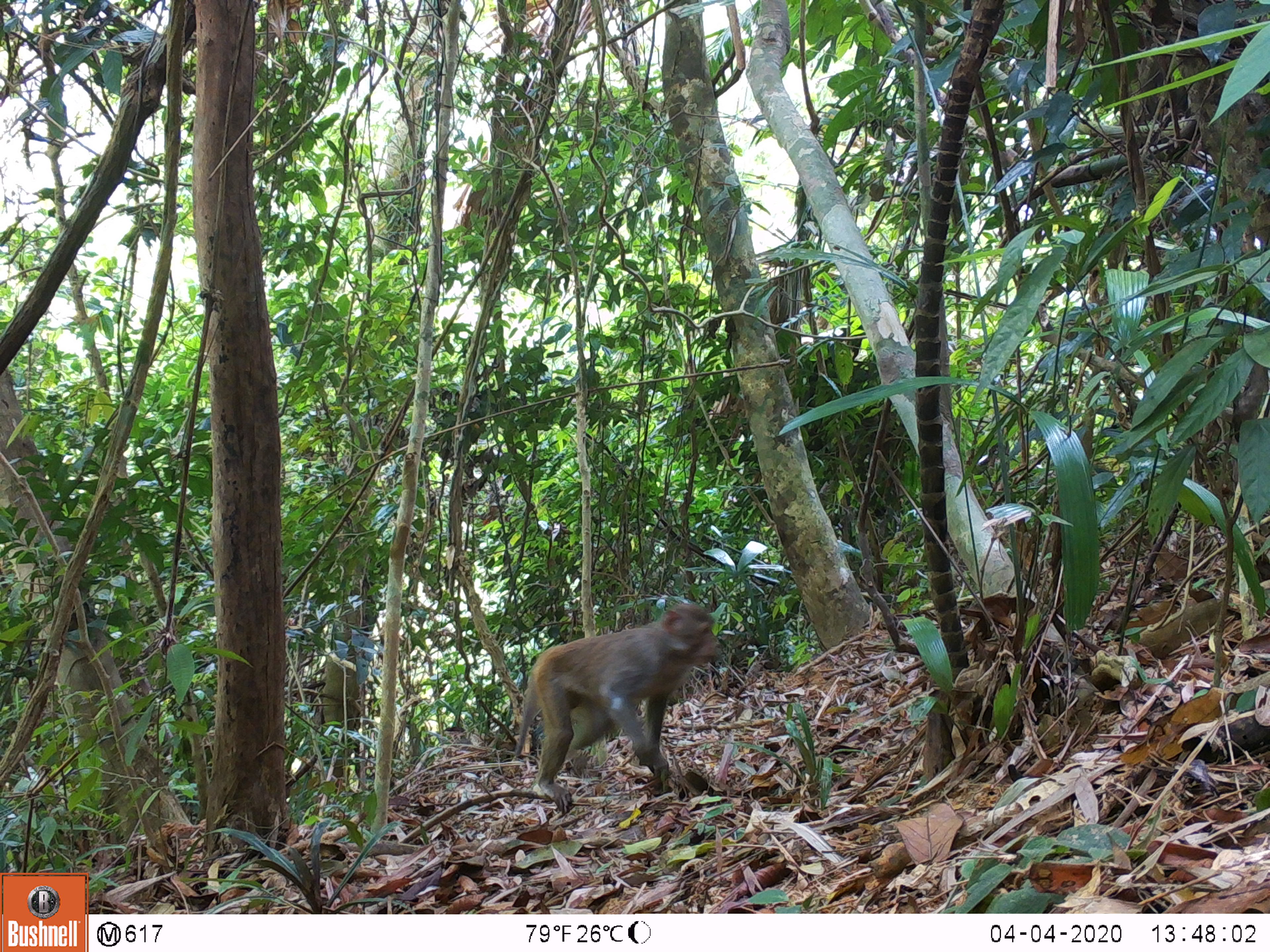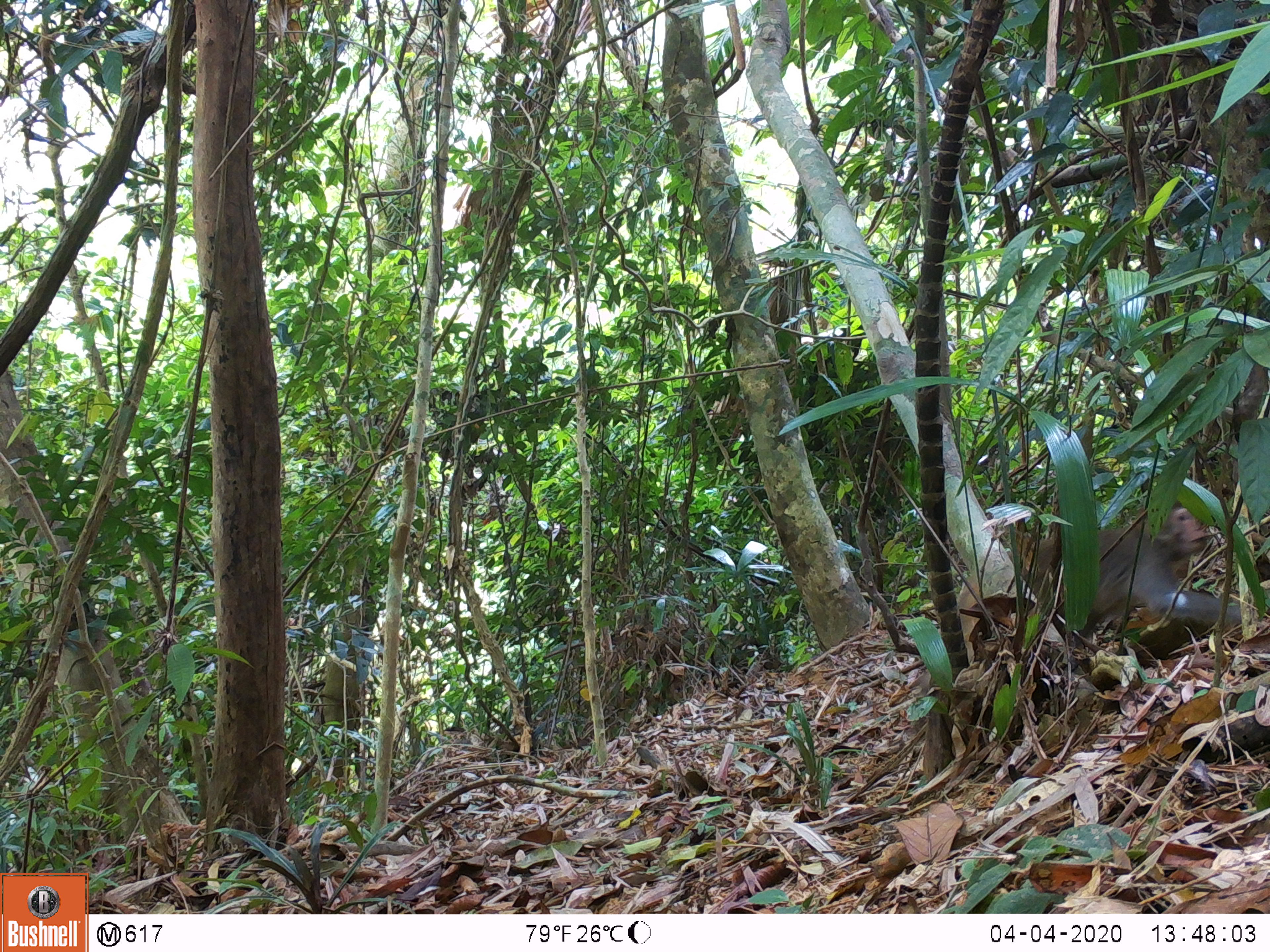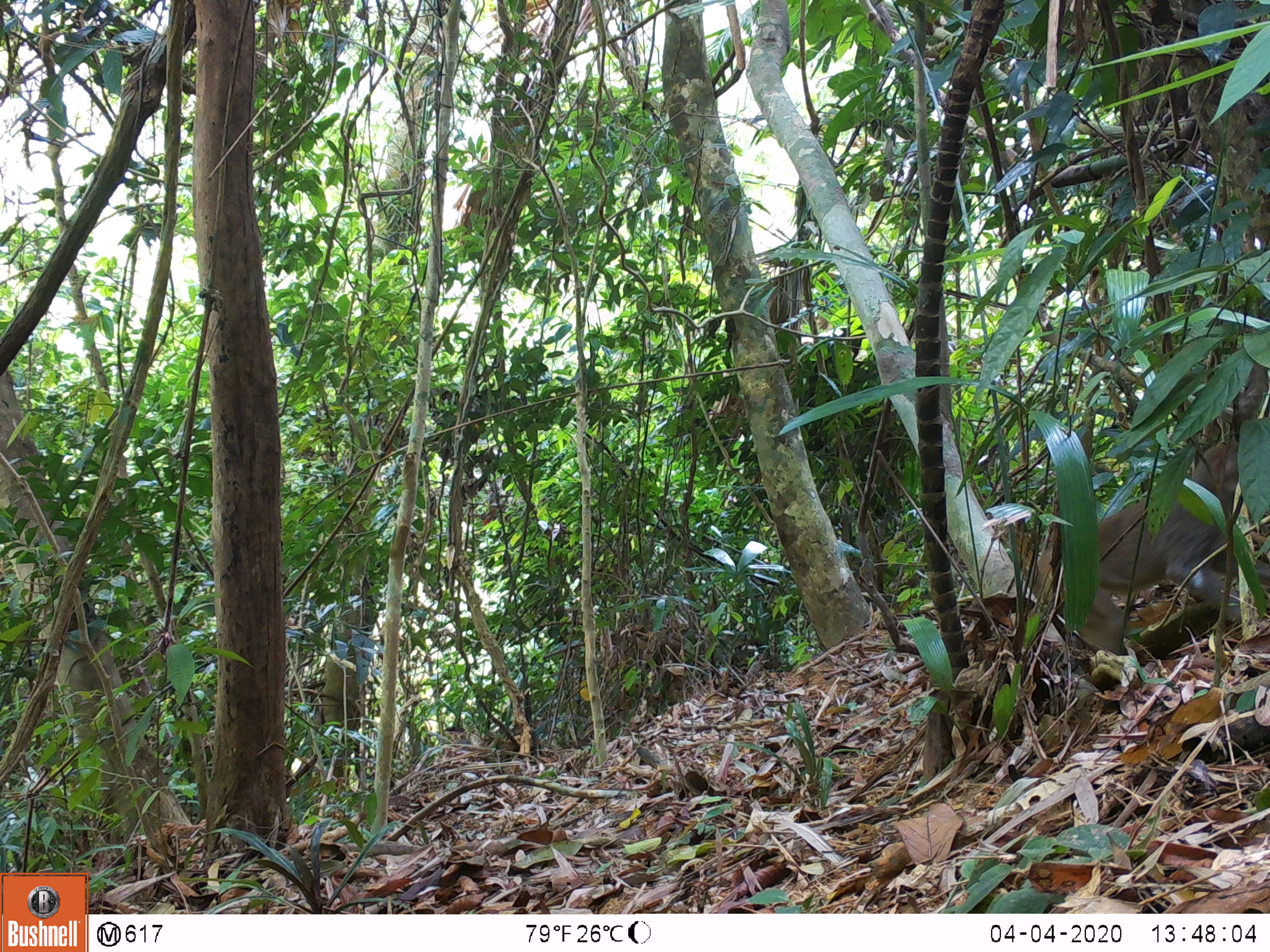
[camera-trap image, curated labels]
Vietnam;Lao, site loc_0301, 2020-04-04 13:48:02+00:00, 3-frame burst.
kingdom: Animalia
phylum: Chordata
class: Mammalia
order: Primates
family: Cercopithecidae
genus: Macaca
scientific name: Macaca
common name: macaques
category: assam or rhesus macaque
Assam or rhesus macaque (macaques) (Macaca). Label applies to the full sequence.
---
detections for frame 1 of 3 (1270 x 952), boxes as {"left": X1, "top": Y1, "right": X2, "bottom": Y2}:
assam or rhesus macaque: {"left": 513, "top": 603, "right": 720, "bottom": 814}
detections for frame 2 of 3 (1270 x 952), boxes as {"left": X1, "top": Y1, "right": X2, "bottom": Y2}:
assam or rhesus macaque: {"left": 955, "top": 497, "right": 1242, "bottom": 670}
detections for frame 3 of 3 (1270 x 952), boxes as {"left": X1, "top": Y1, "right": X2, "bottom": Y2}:
assam or rhesus macaque: {"left": 1029, "top": 439, "right": 1269, "bottom": 657}